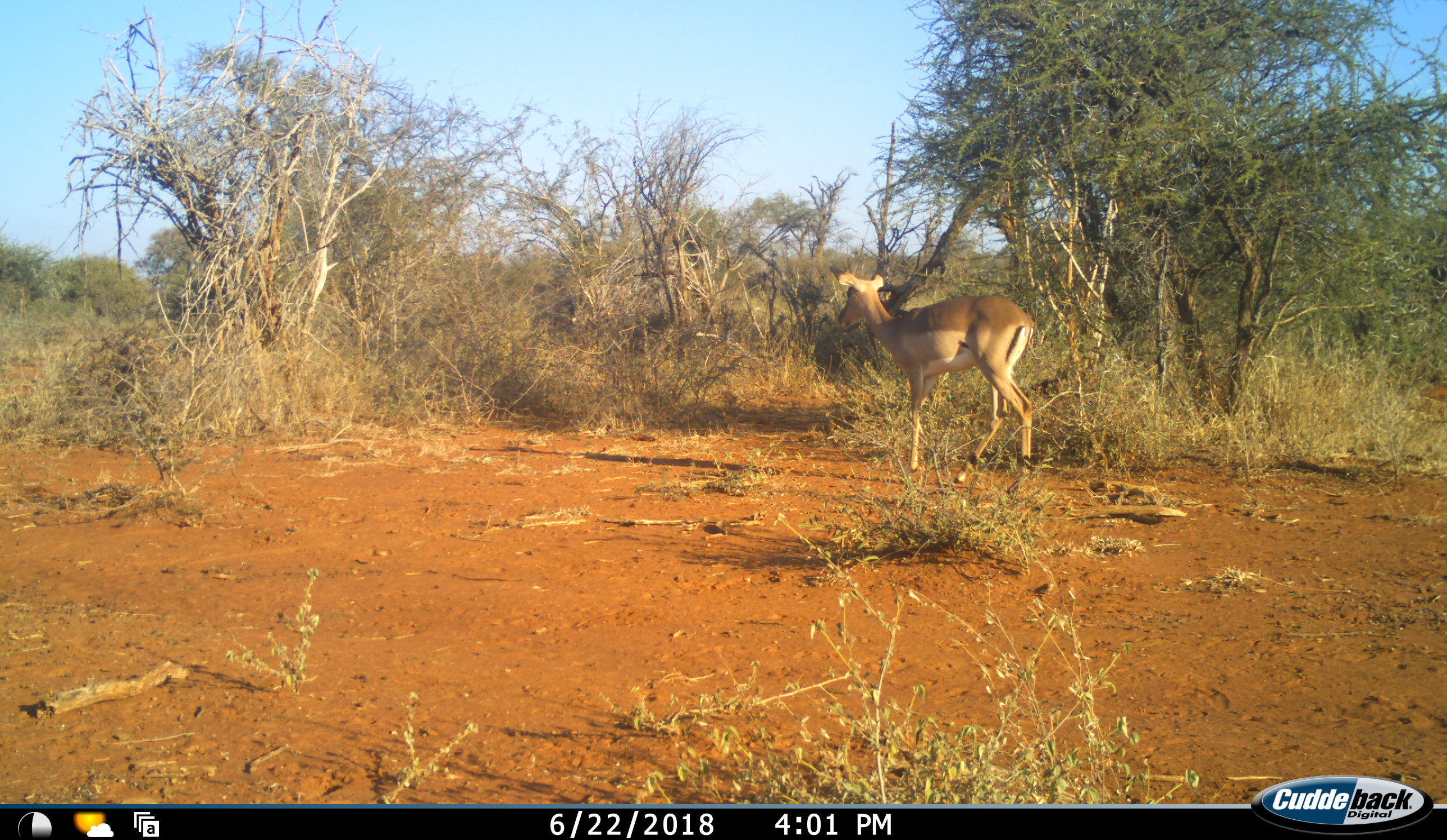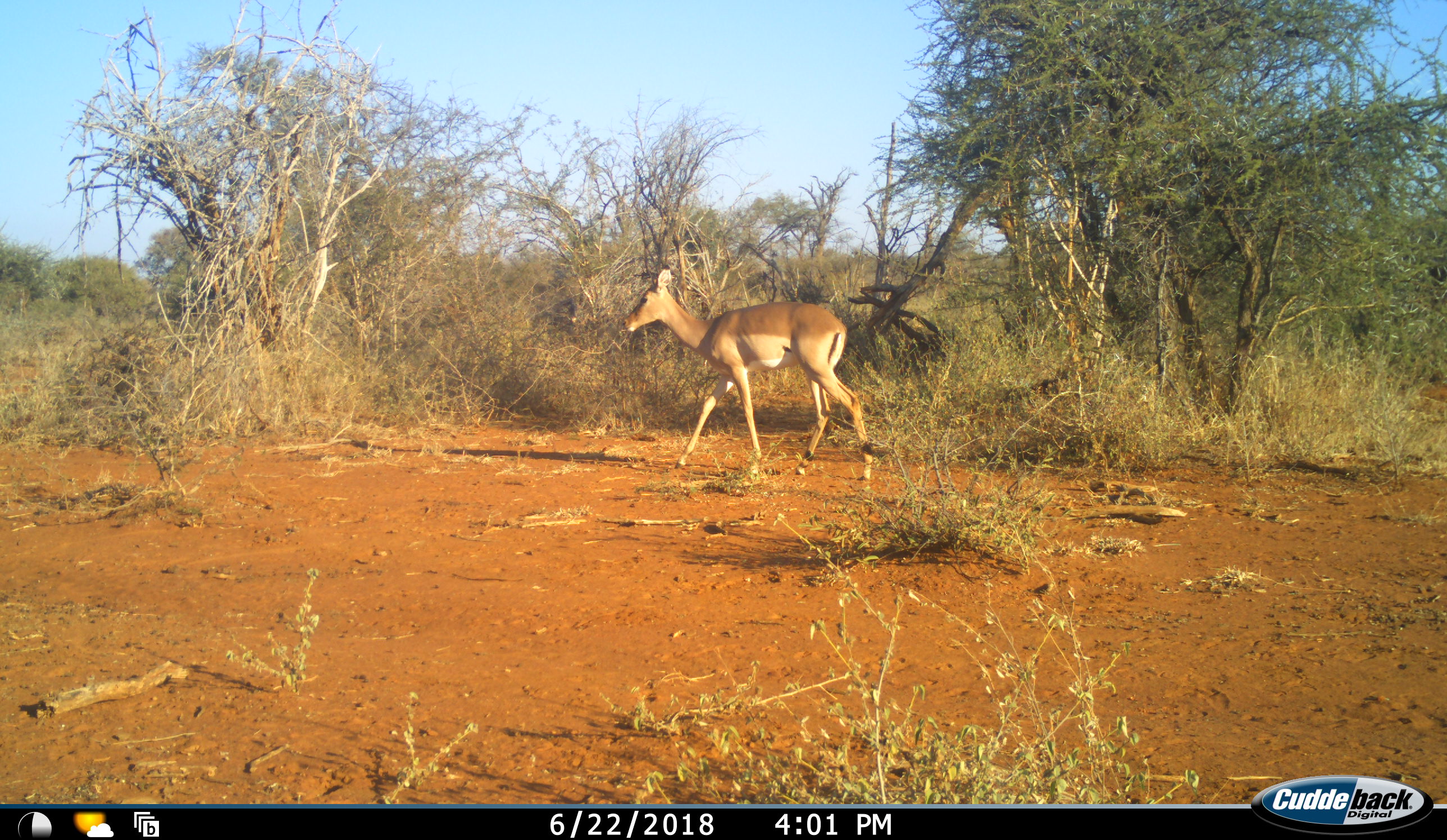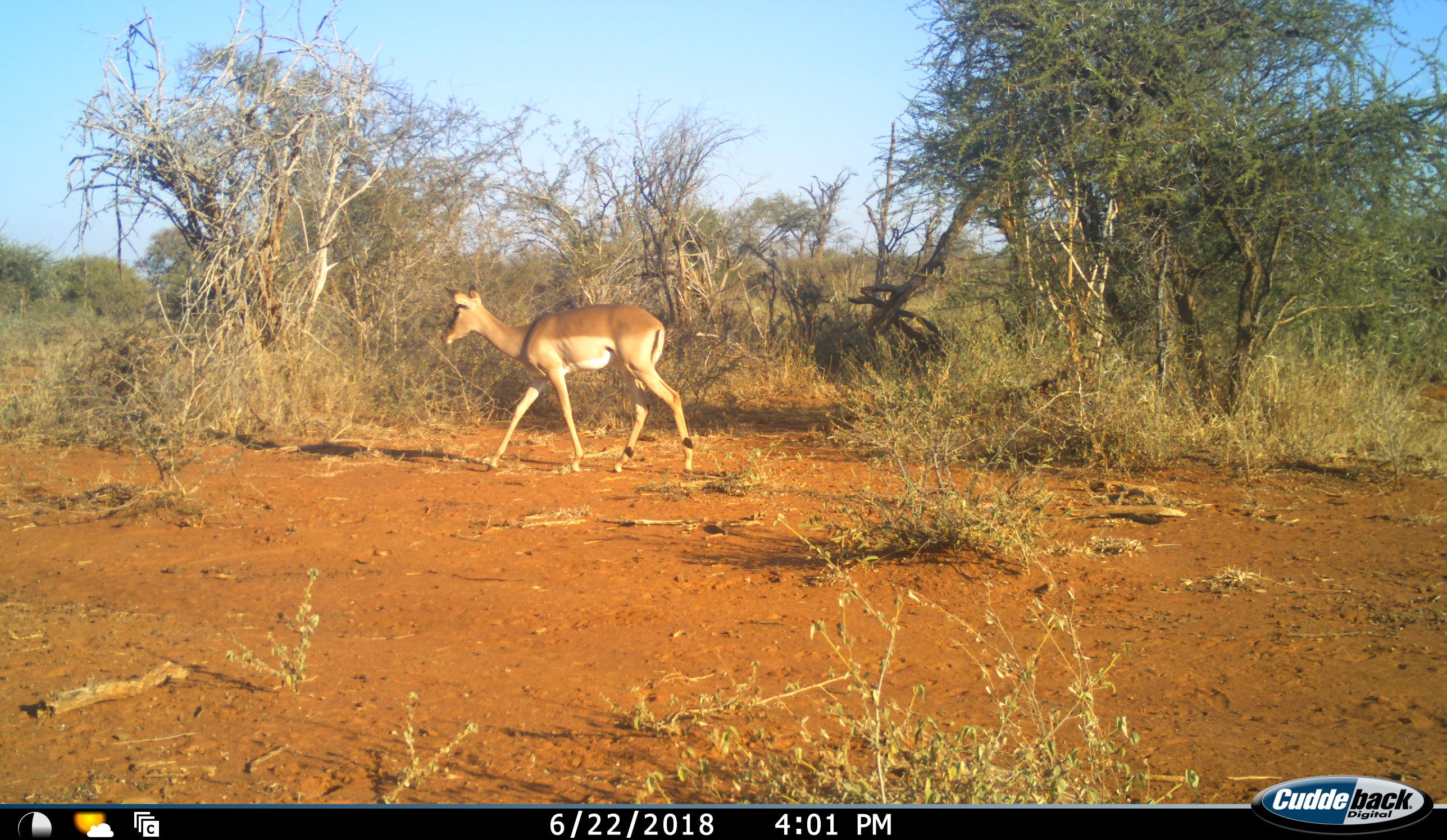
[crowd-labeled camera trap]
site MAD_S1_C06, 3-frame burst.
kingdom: Animalia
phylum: Chordata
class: Mammalia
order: Artiodactyla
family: Bovidae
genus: Aepyceros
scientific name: Aepyceros melampus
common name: impala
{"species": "impala (Aepyceros melampus)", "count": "1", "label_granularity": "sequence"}